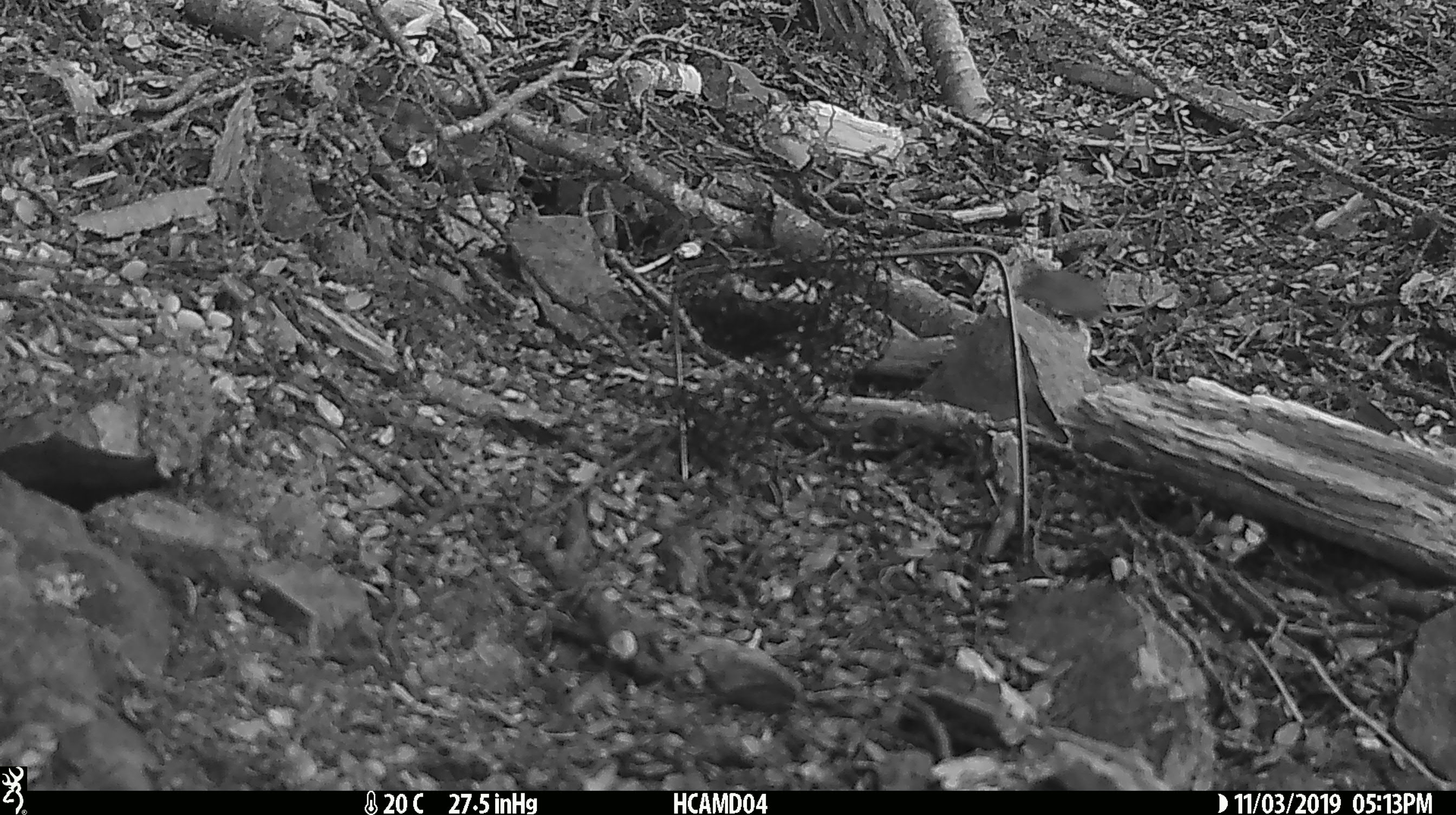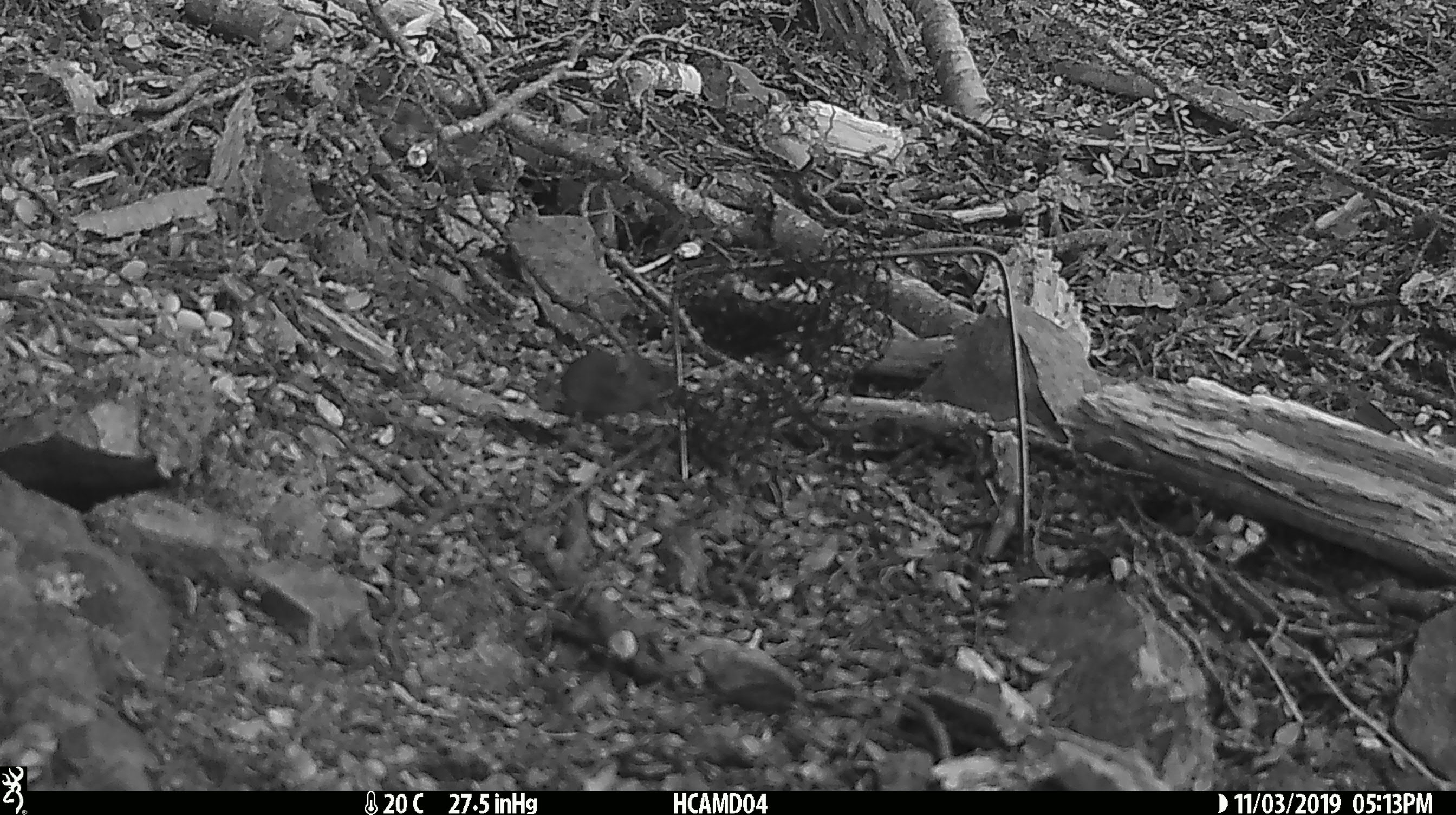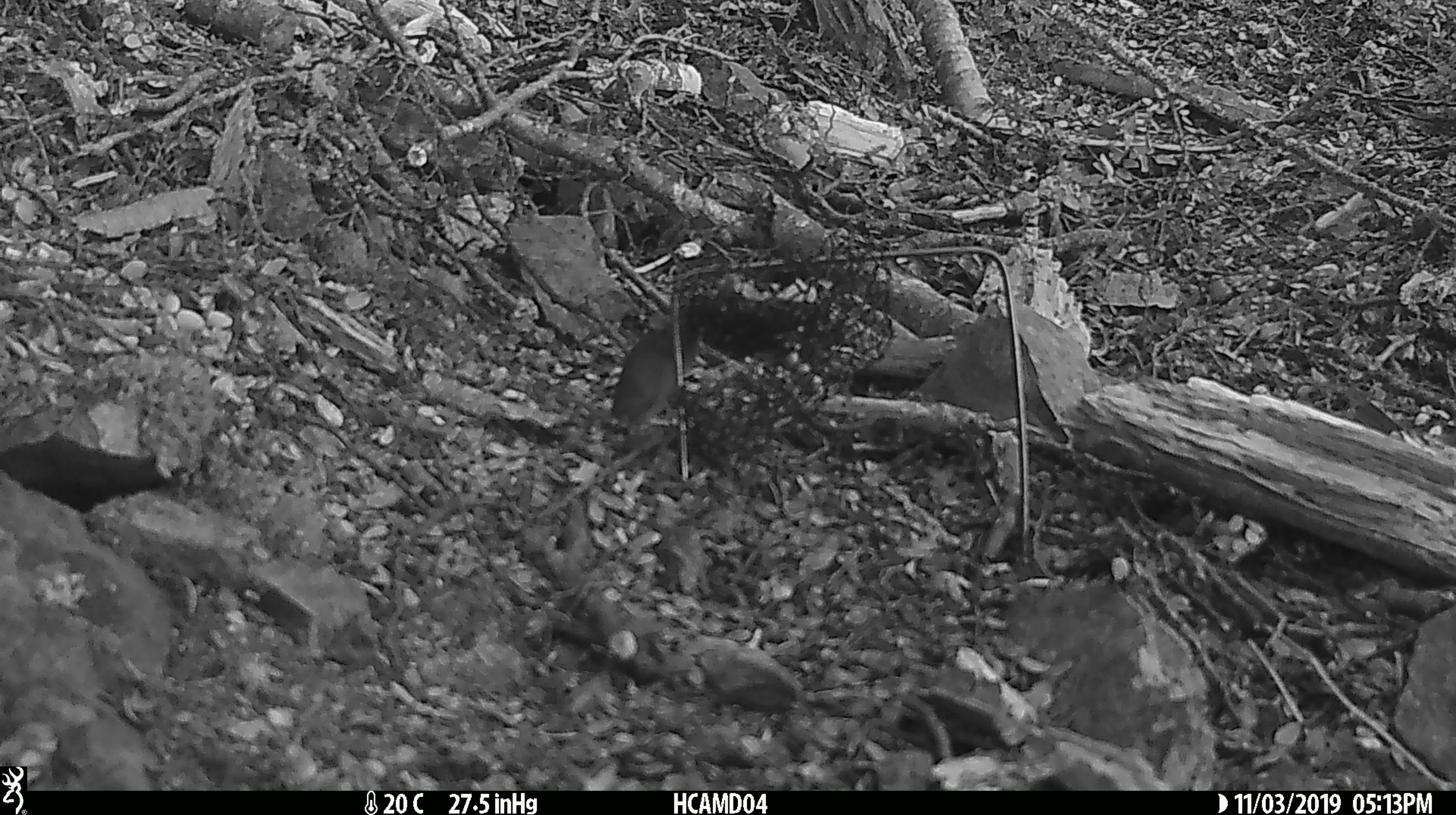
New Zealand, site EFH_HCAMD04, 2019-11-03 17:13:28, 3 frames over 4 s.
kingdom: Animalia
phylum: Chordata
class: Mammalia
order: Rodentia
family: Muridae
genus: Mus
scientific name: Mus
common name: mouse